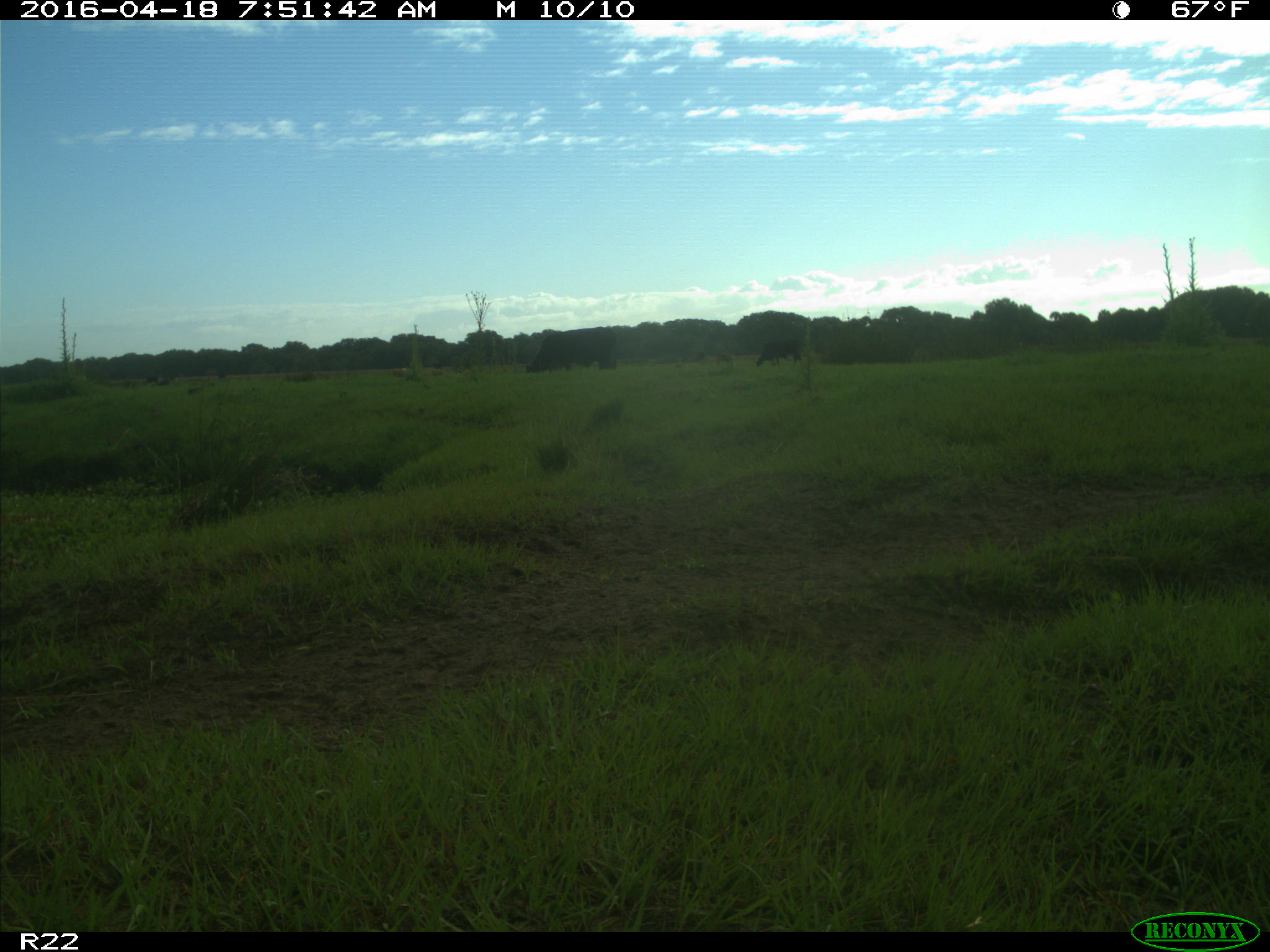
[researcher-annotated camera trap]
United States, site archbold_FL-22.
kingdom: Animalia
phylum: Chordata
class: Mammalia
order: Artiodactyla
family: Bovidae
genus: Bos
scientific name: Bos taurus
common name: domestic cow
Bos taurus (domestic cow).